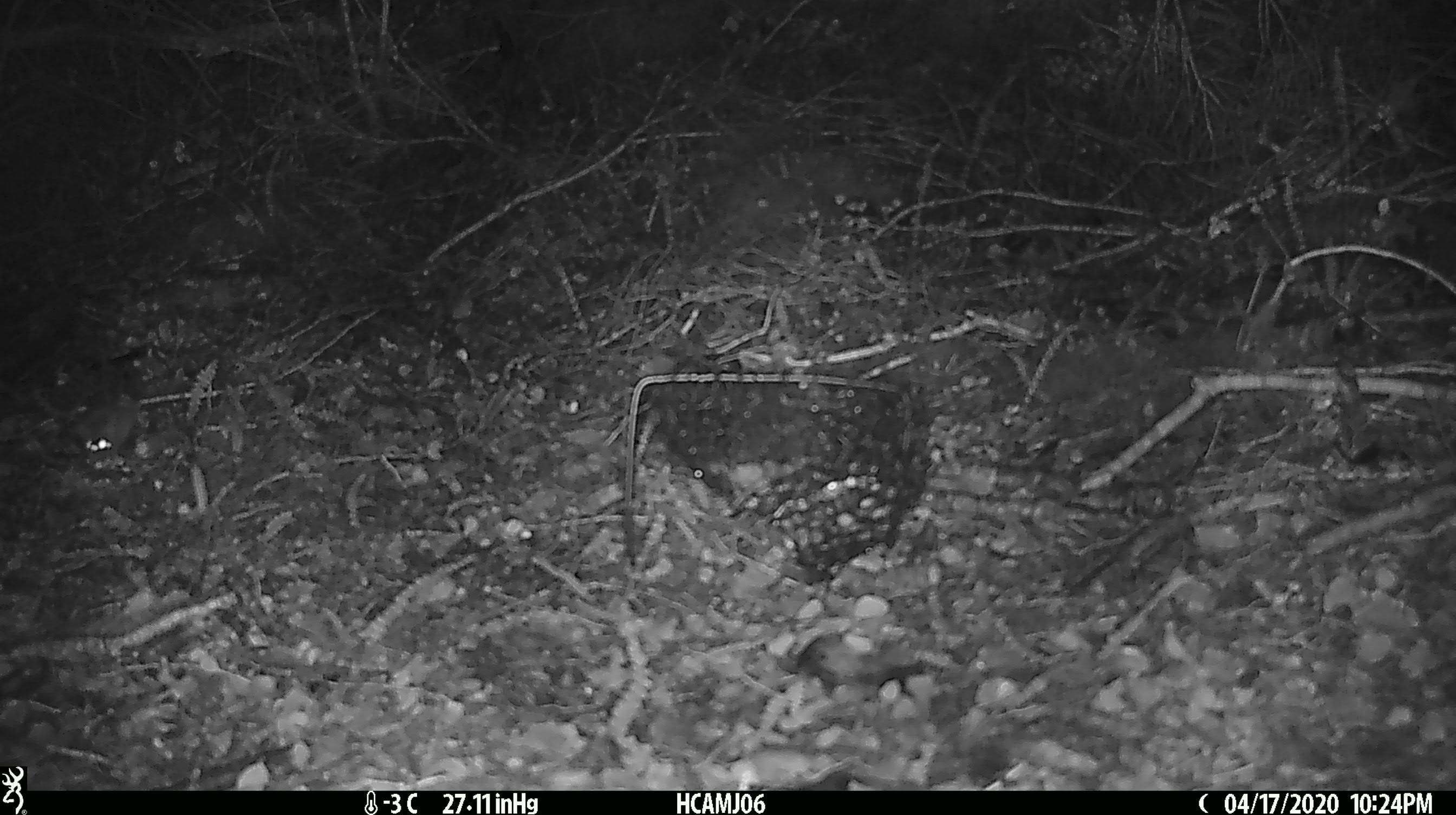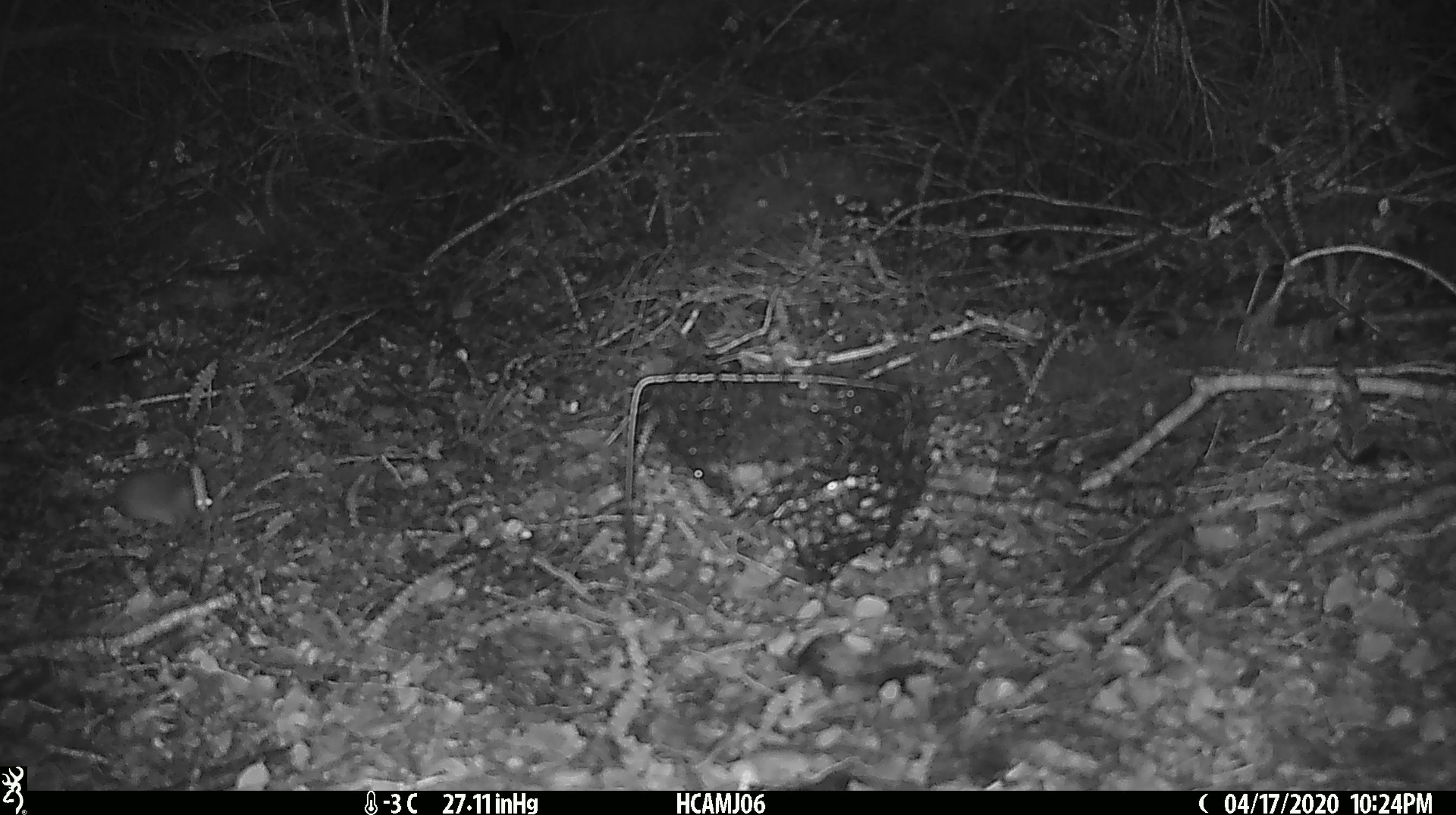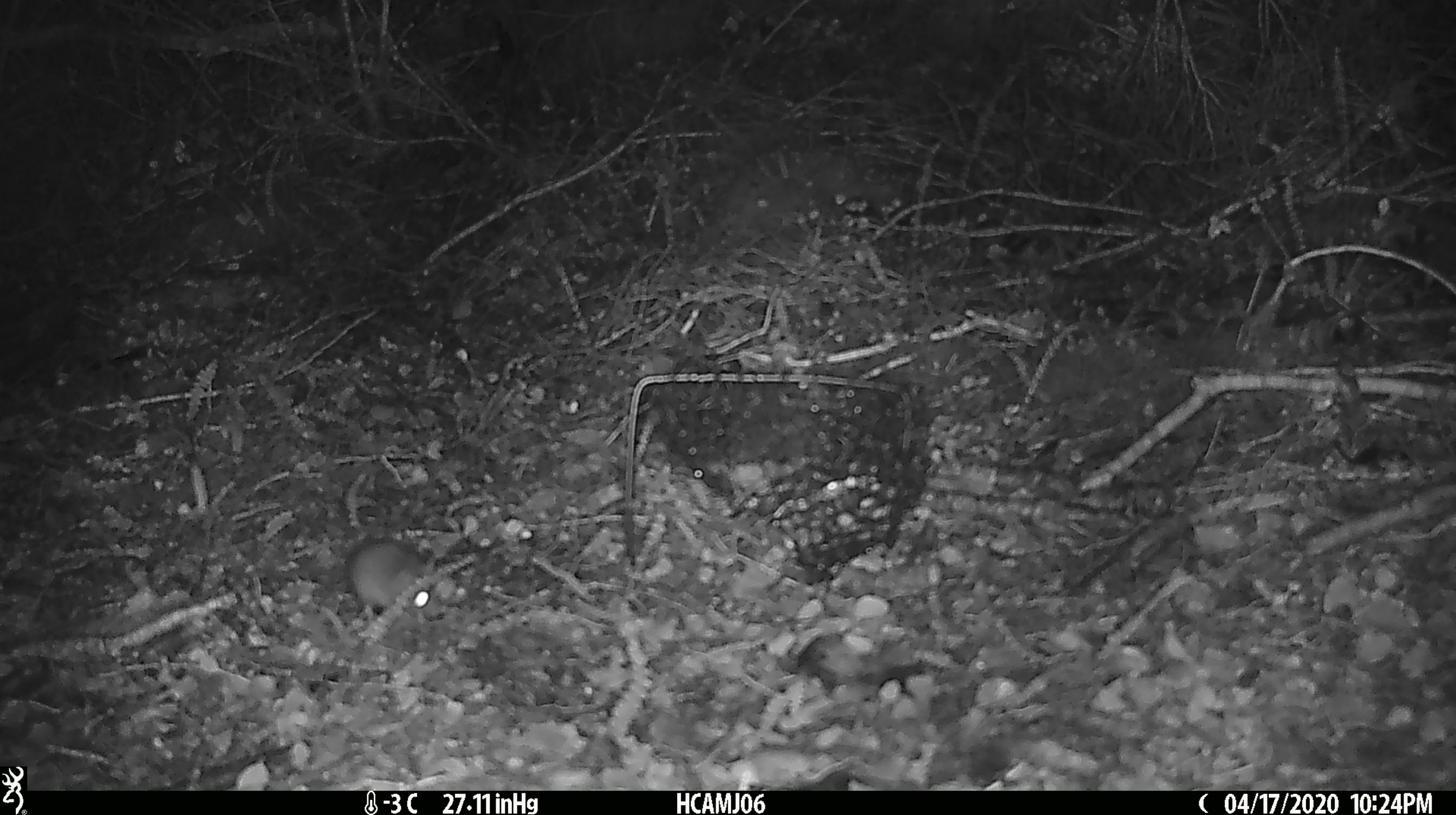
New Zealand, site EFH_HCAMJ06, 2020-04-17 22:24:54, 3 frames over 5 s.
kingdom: Animalia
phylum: Chordata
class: Mammalia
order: Rodentia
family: Muridae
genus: Mus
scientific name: Mus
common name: mouse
Mouse (Mus).